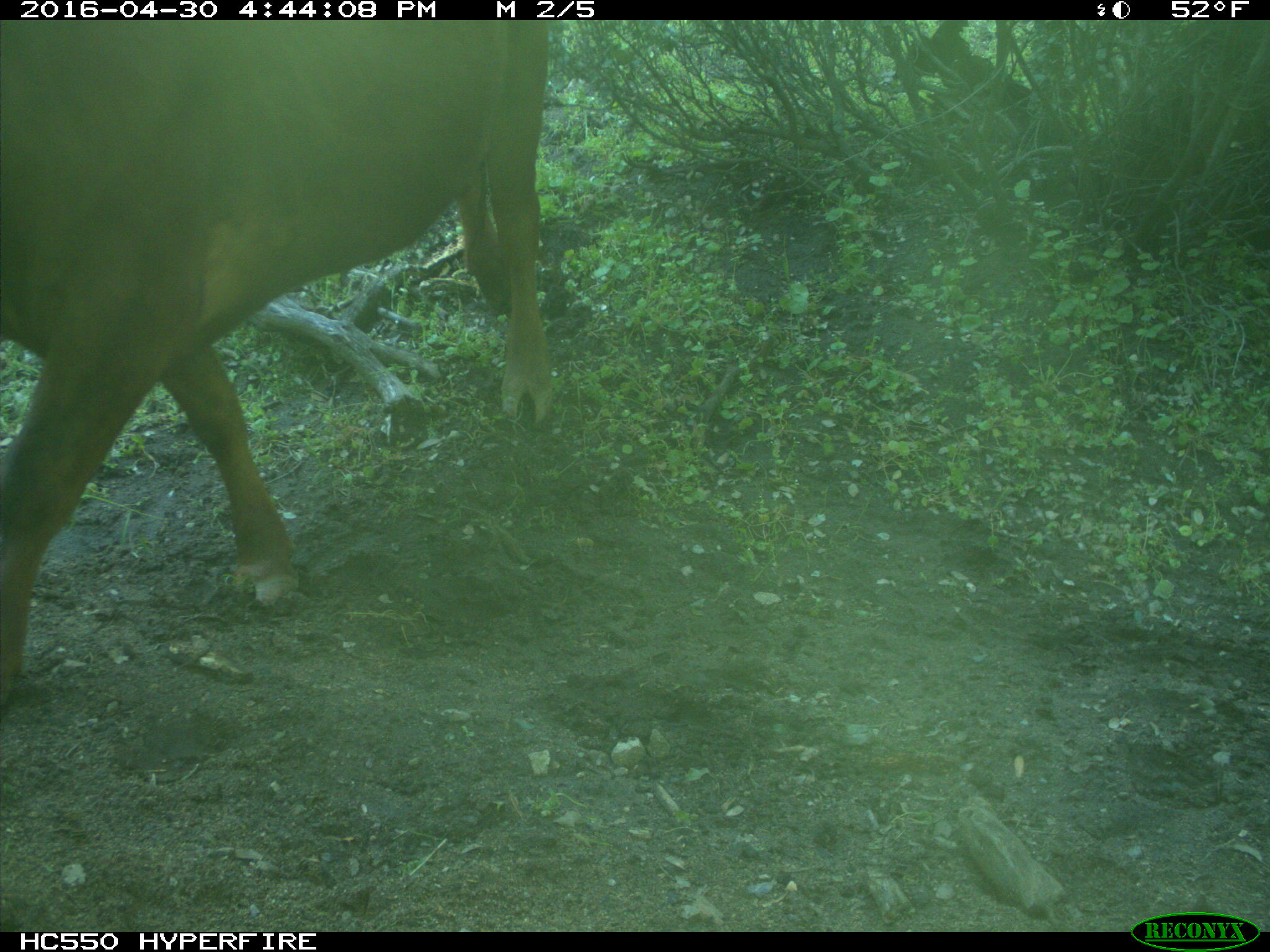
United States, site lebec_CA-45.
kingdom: Animalia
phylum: Chordata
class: Mammalia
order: Artiodactyla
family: Bovidae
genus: Bos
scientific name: Bos taurus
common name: domestic cow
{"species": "Bos taurus (domestic cow)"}